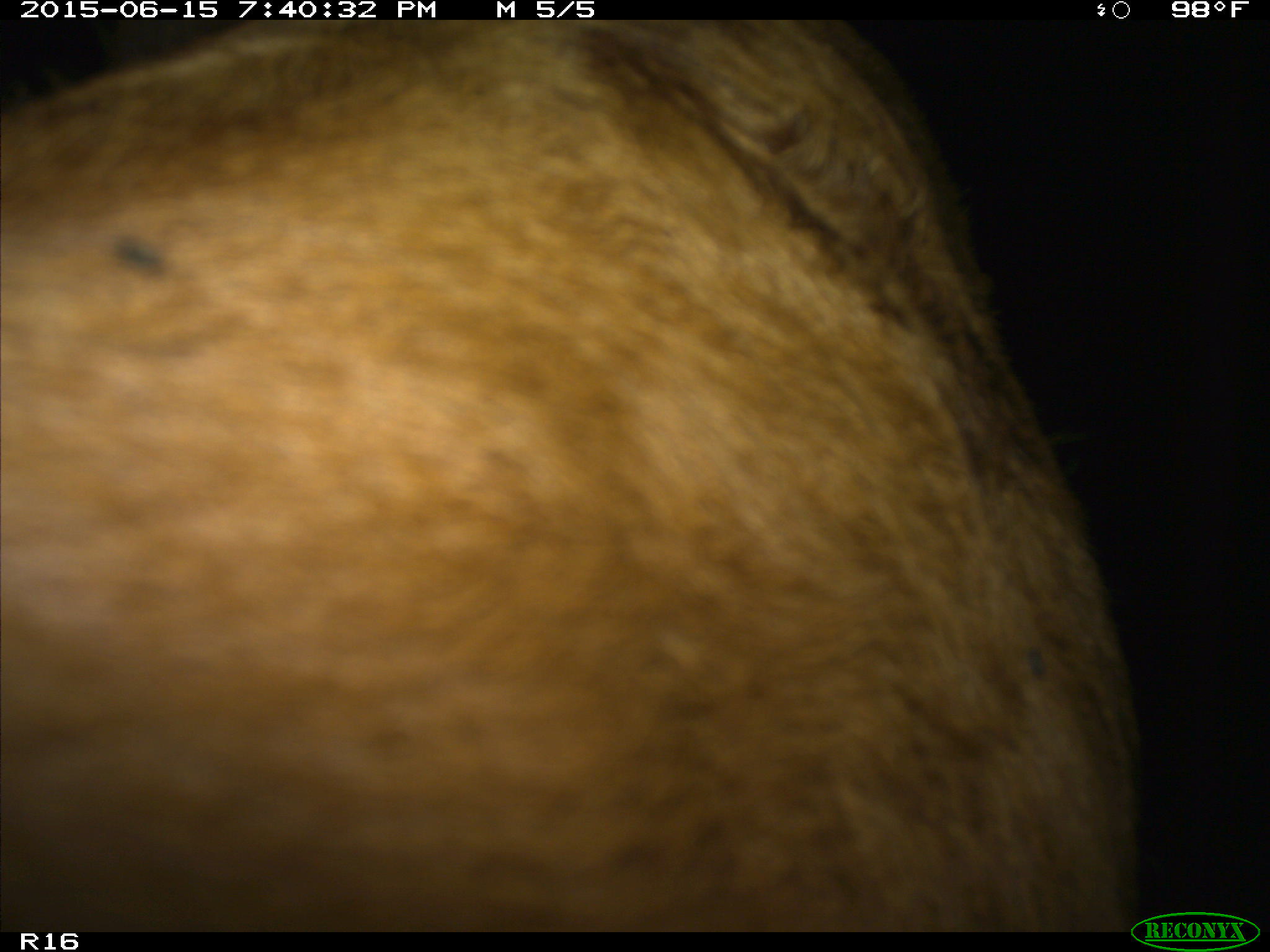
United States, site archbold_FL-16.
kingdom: Animalia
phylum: Chordata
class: Mammalia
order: Artiodactyla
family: Bovidae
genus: Bos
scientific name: Bos taurus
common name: domestic cow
Bos taurus (domestic cow).